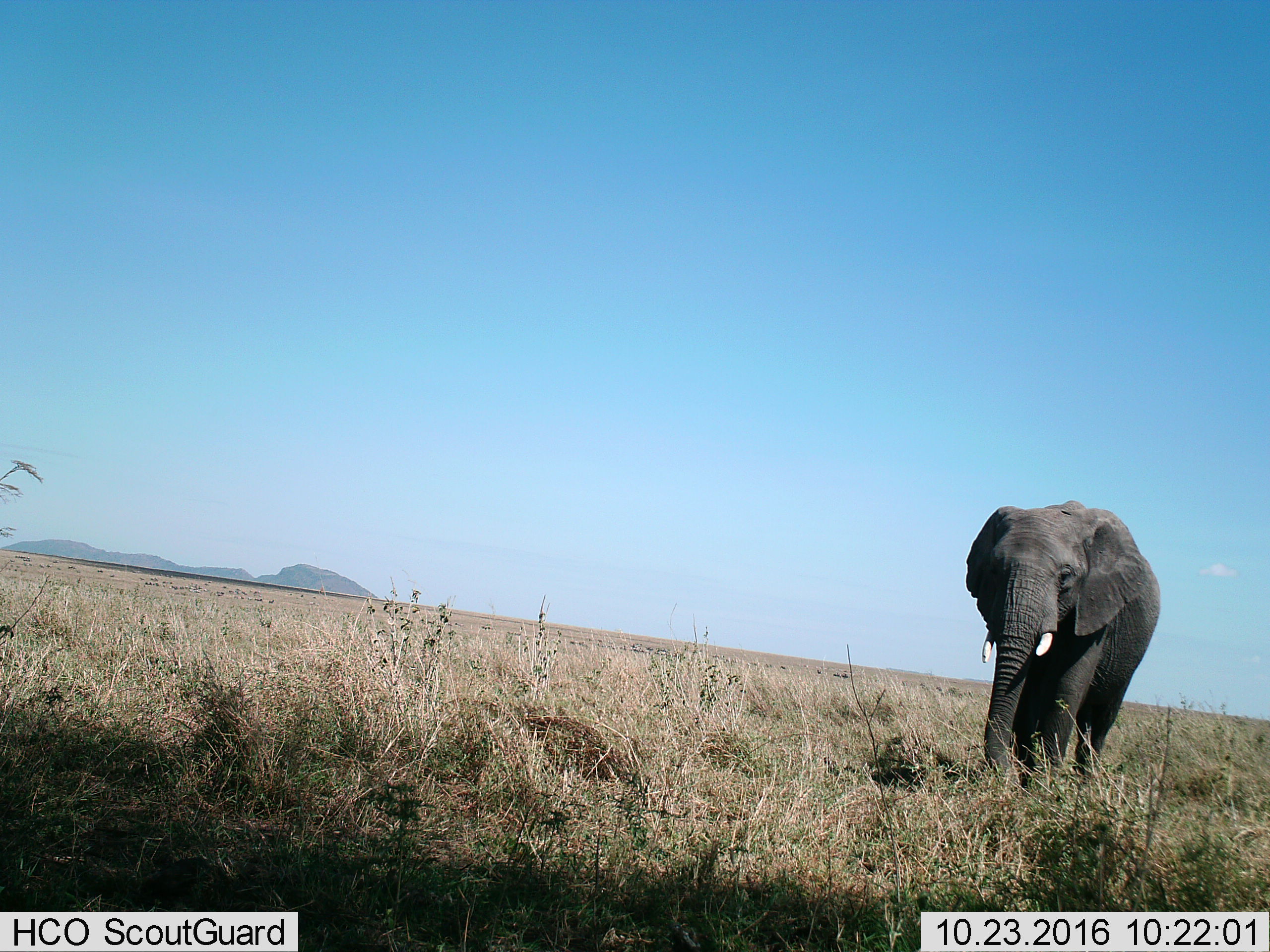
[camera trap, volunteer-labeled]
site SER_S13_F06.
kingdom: Animalia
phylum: Chordata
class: Mammalia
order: Proboscidea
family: Elephantidae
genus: Loxodonta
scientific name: Loxodonta africana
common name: african bush elephant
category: elephant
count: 1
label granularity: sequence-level